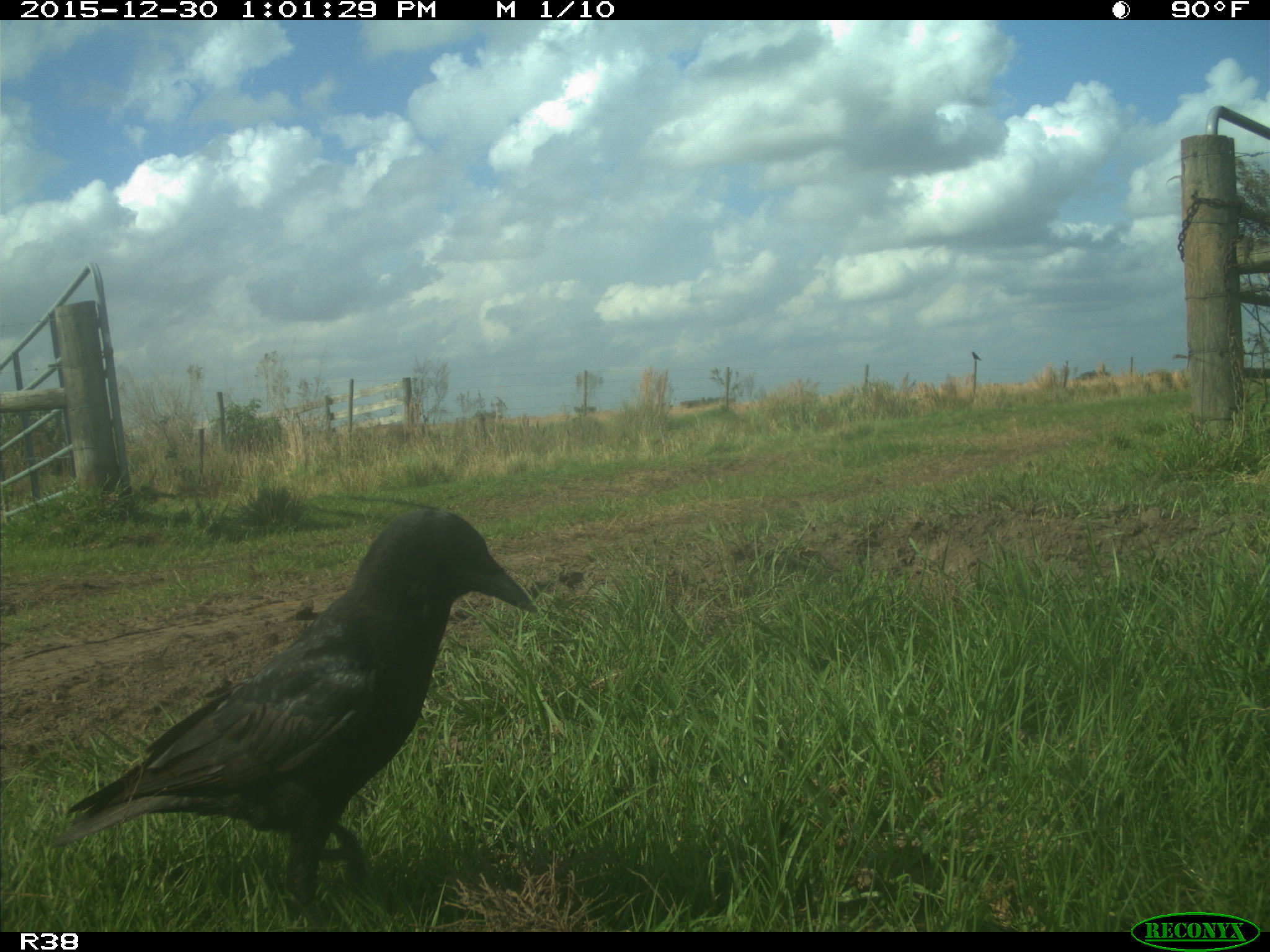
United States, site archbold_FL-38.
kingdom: Animalia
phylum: Chordata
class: Aves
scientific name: Aves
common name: birds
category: unidentified bird